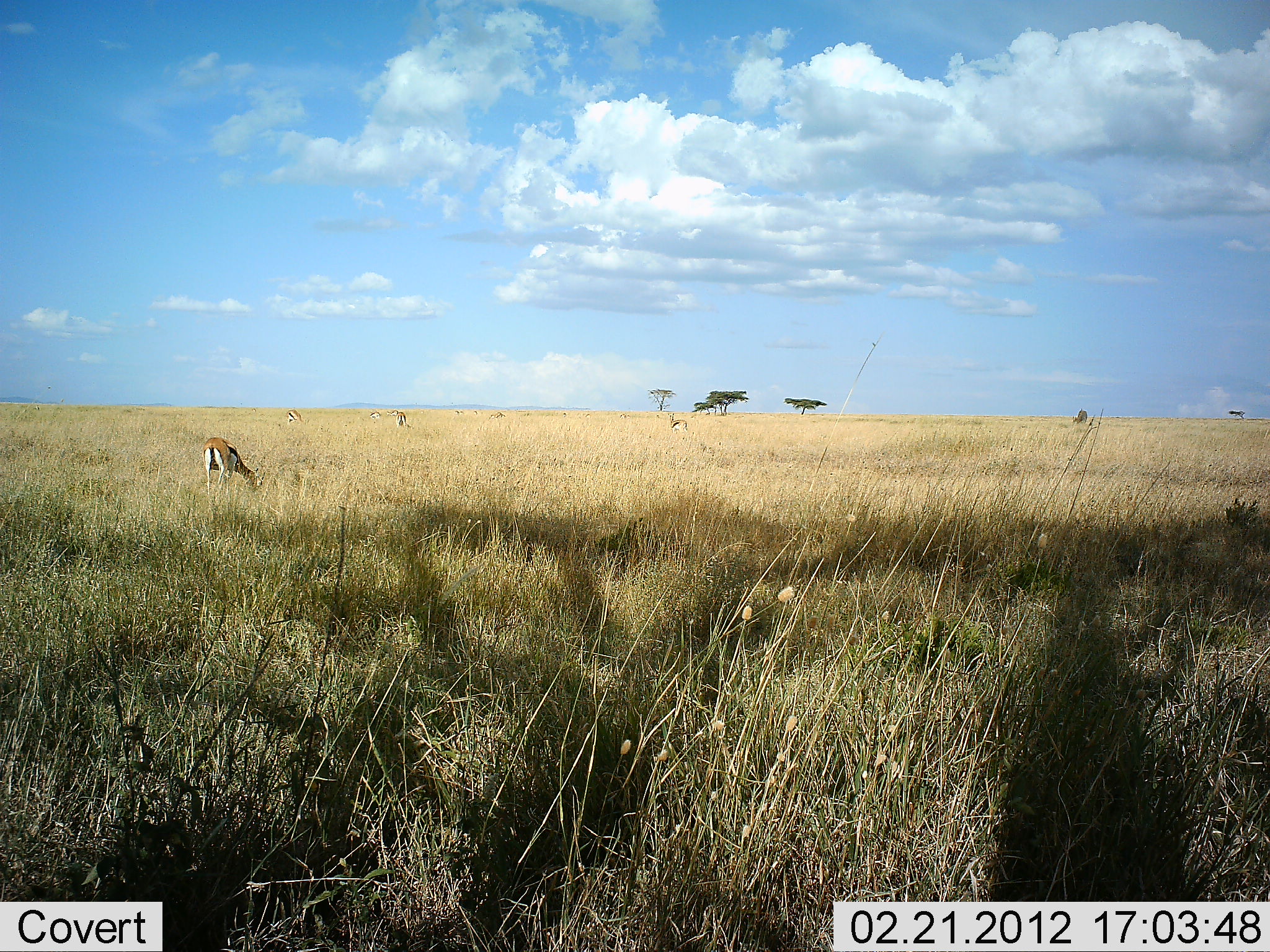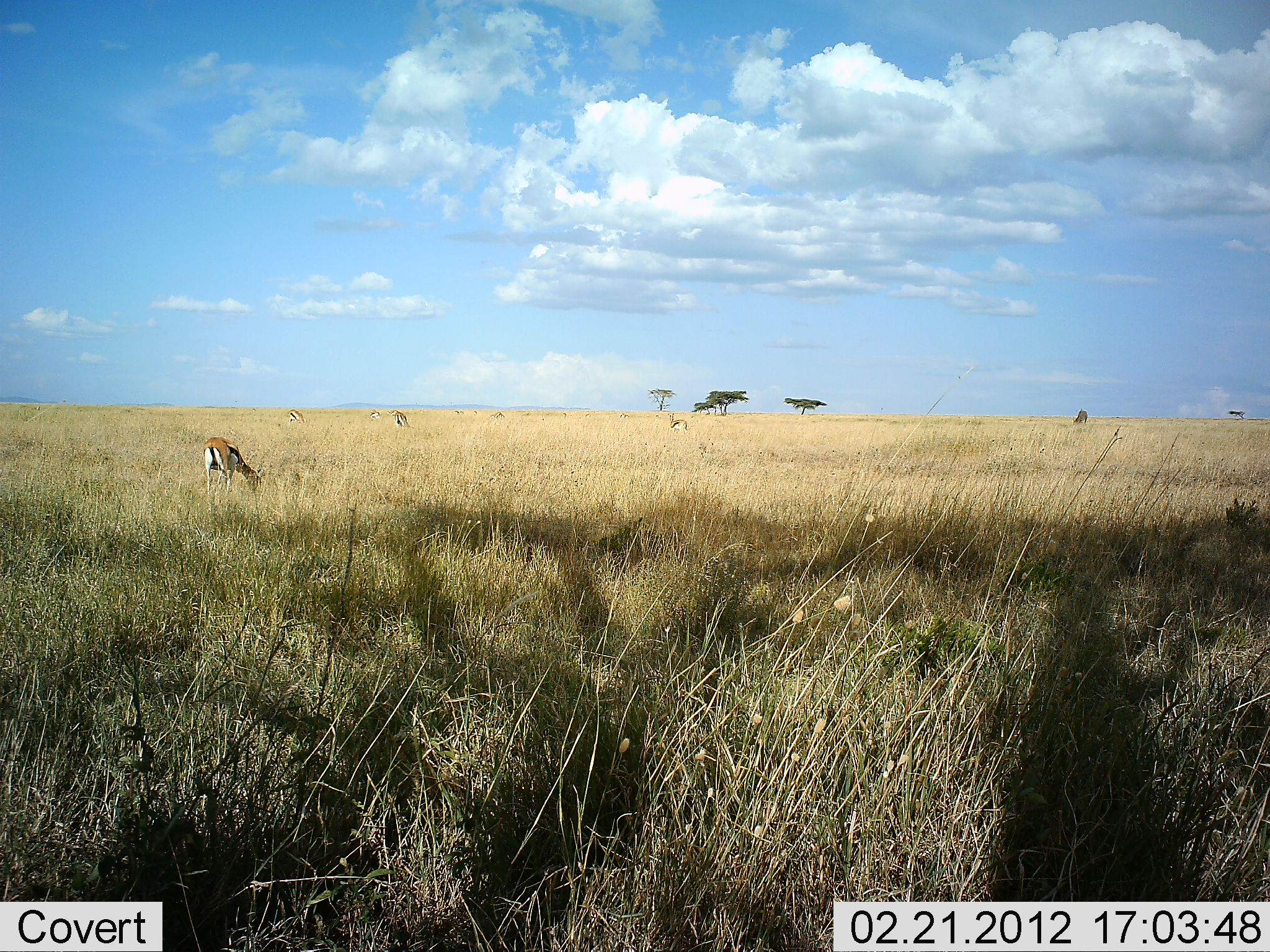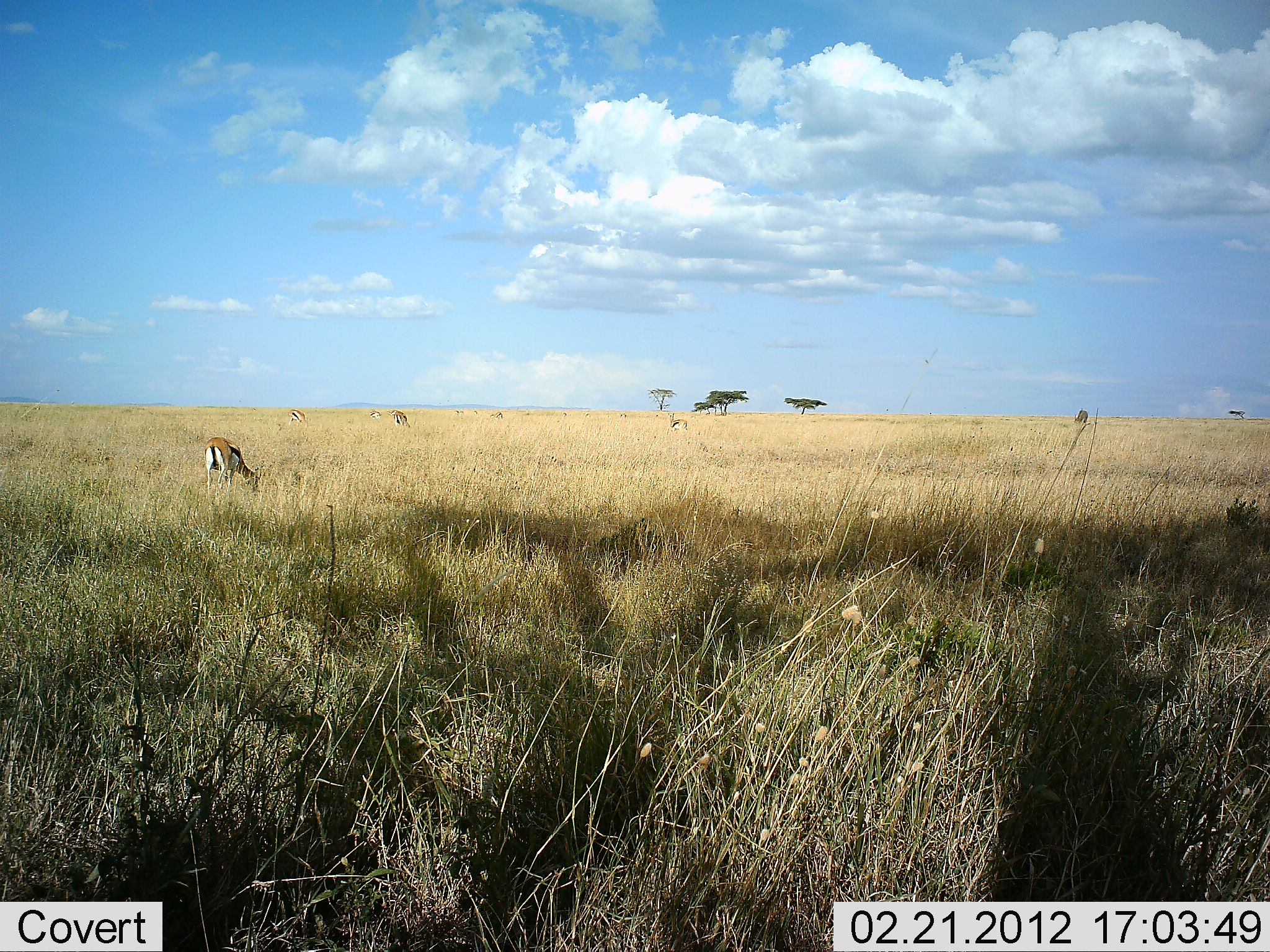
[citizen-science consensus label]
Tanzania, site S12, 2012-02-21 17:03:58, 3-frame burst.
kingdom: Animalia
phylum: Chordata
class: Mammalia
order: Artiodactyla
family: Bovidae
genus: Eudorcas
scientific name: Eudorcas thomsonii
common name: thomson's gazelle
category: gazellethomsons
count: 5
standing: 36%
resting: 7%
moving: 0%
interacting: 0%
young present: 0%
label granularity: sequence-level